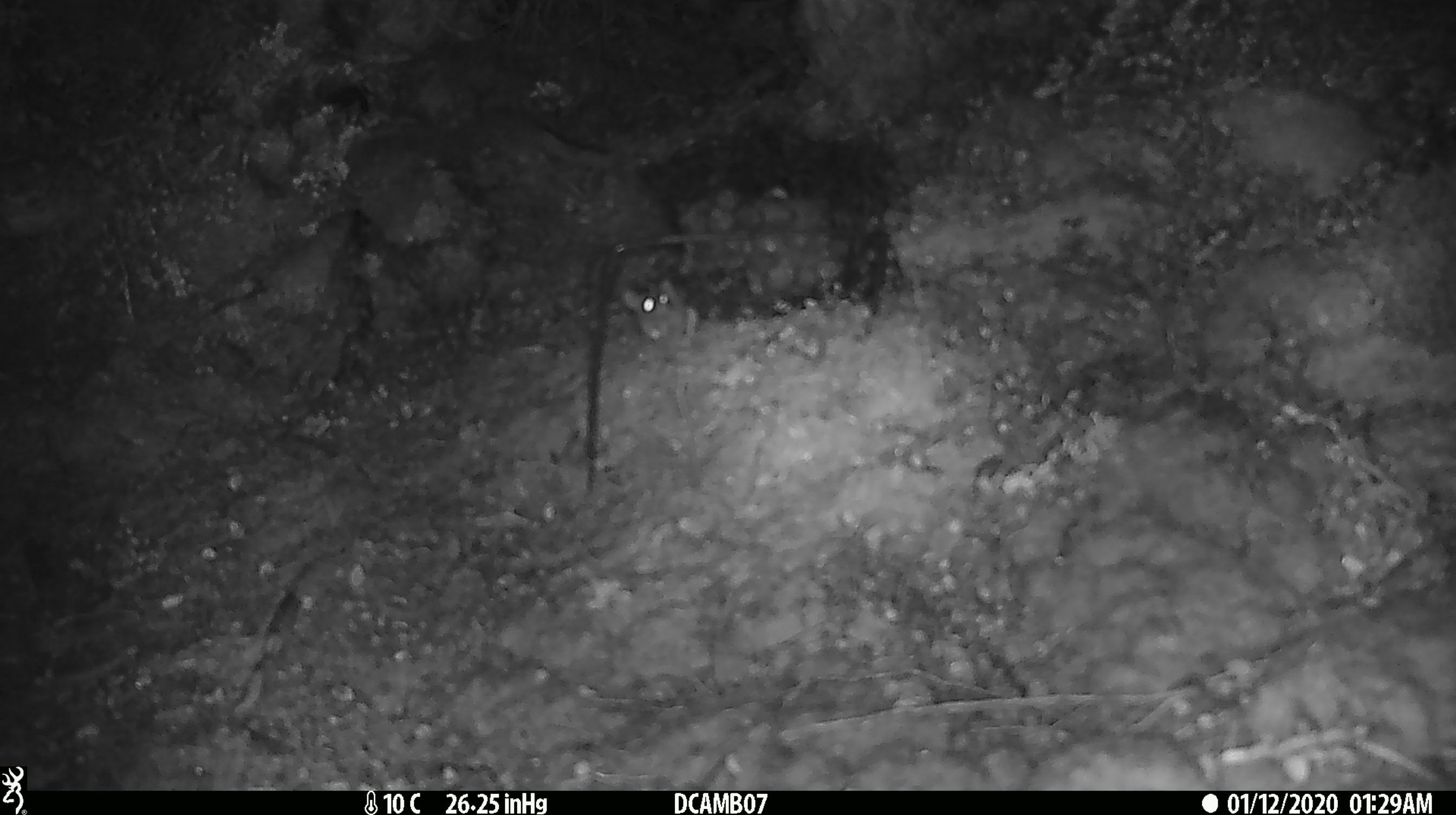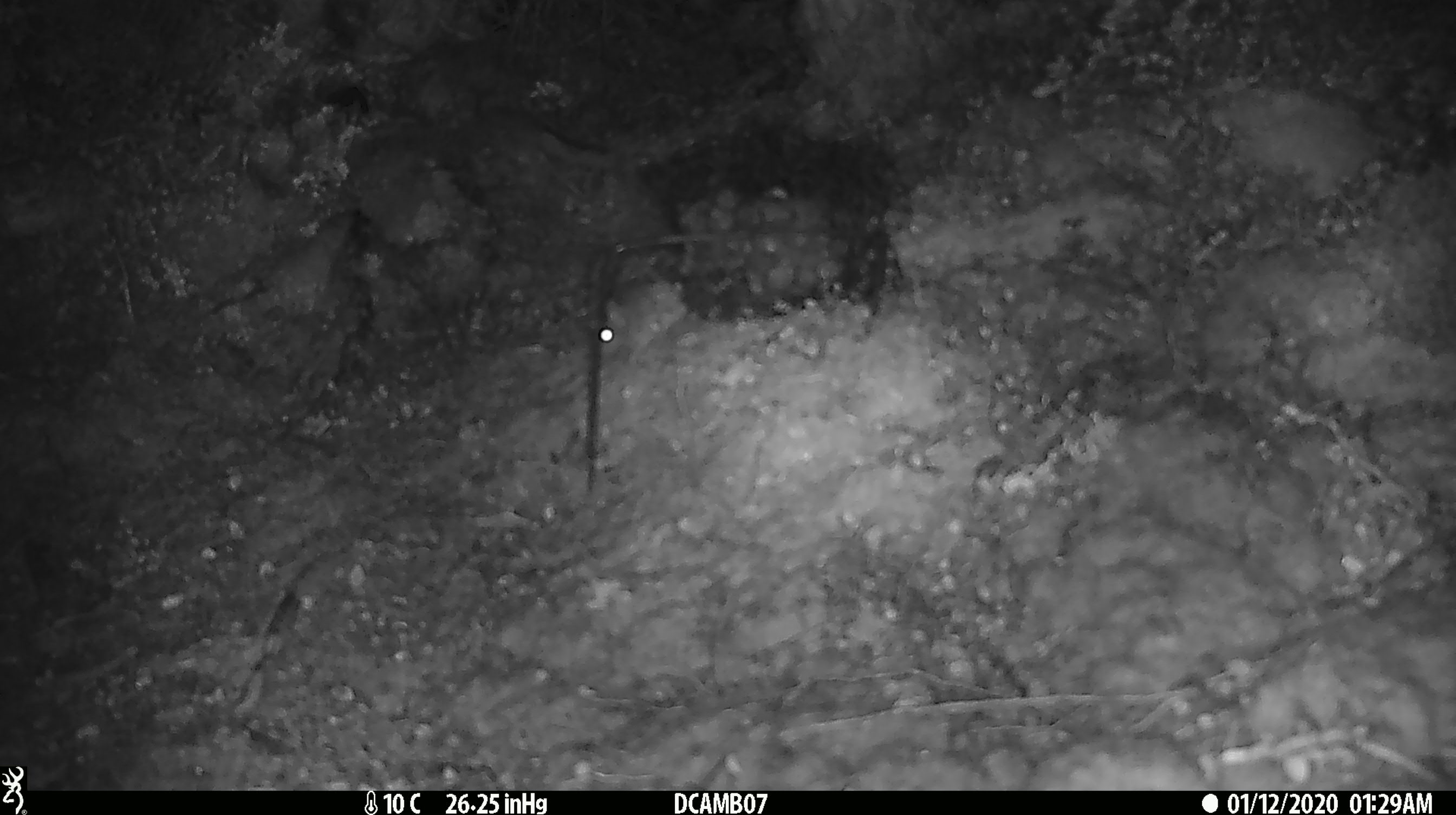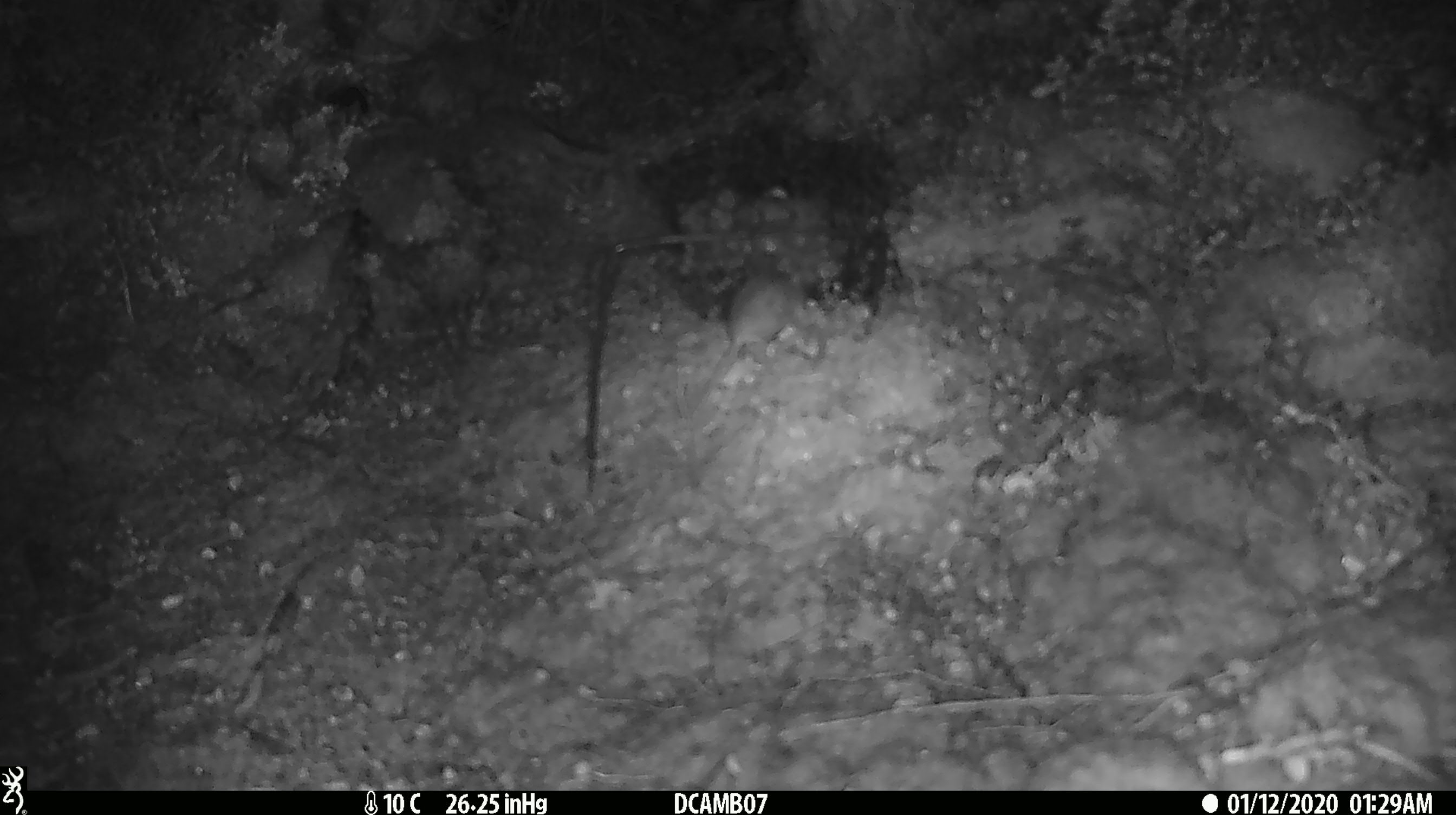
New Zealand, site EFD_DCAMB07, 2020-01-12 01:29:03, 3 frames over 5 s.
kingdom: Animalia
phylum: Chordata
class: Mammalia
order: Rodentia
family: Muridae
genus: Mus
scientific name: Mus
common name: mouse